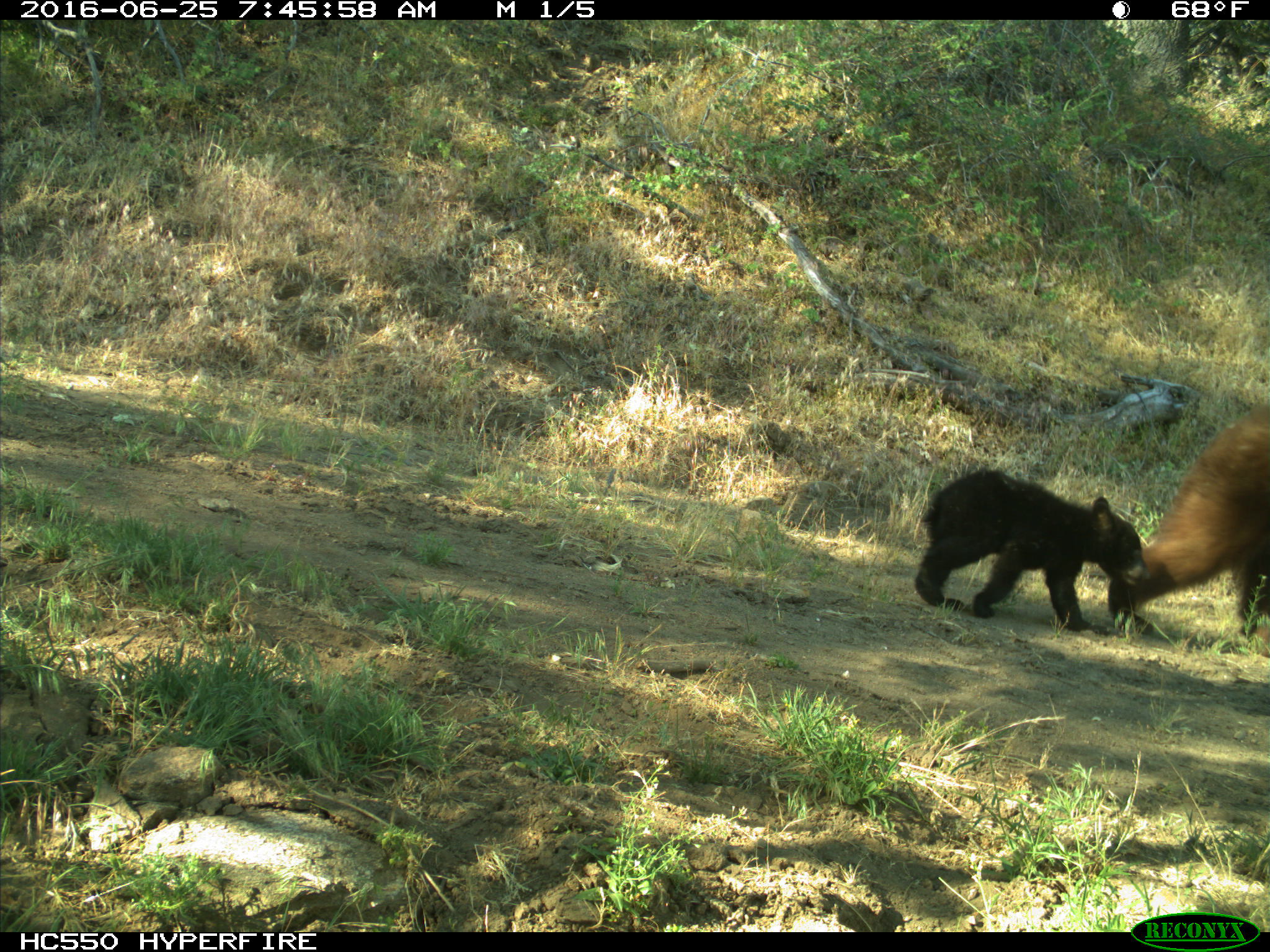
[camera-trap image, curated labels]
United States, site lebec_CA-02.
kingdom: Animalia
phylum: Chordata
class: Mammalia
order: Carnivora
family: Ursidae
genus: Ursus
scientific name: Ursus americanus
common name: american black bear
Ursus americanus (american black bear).